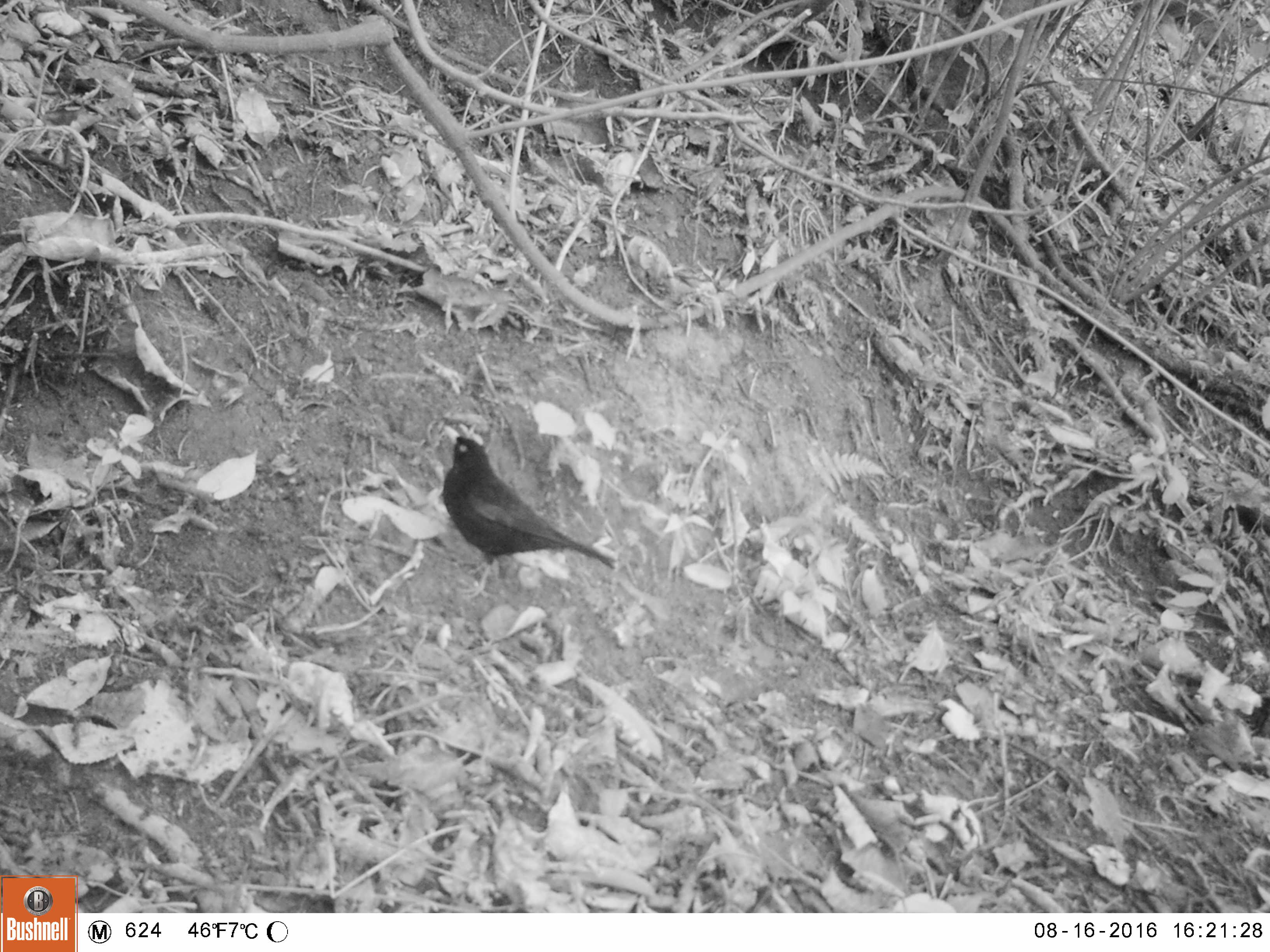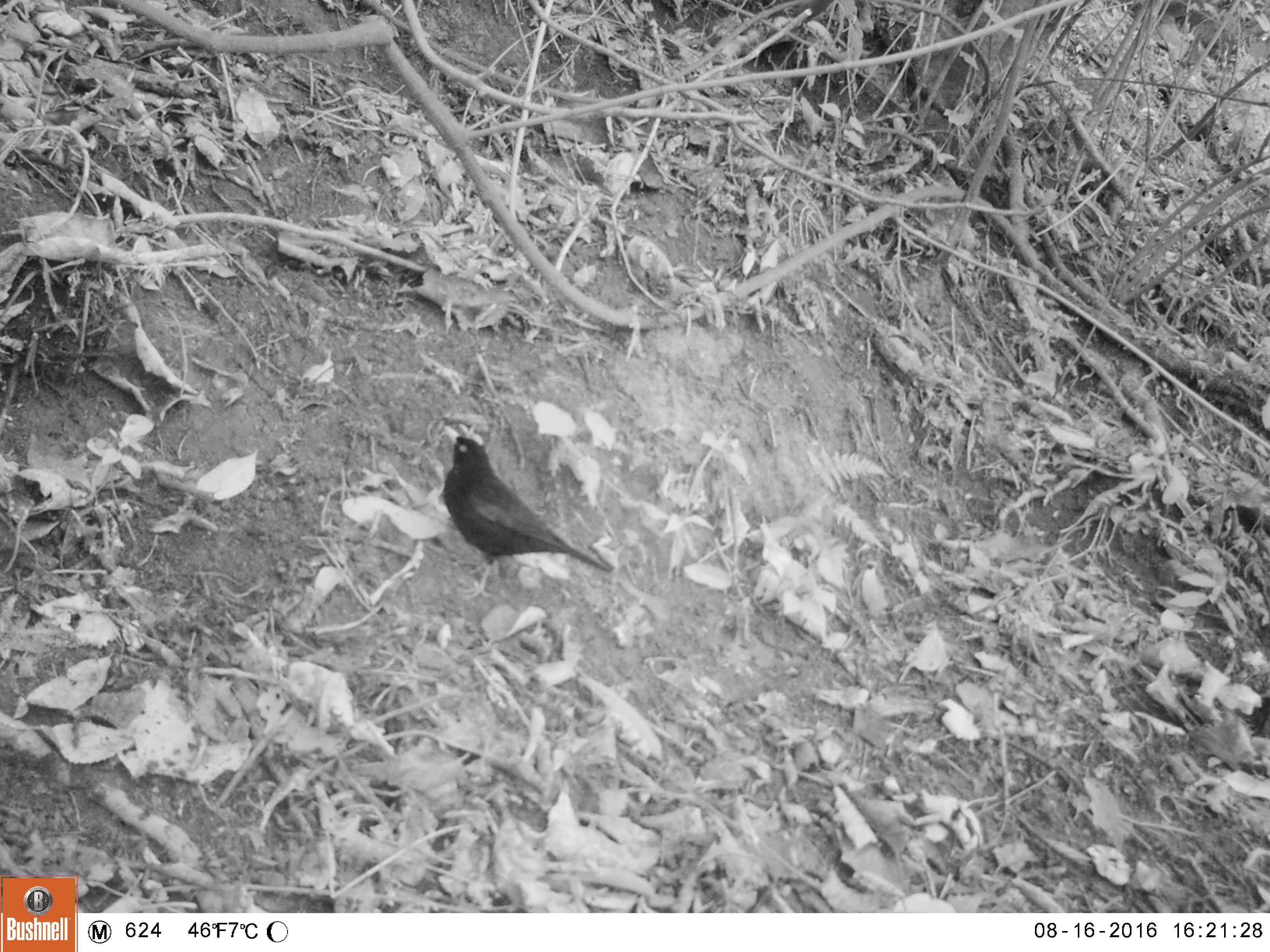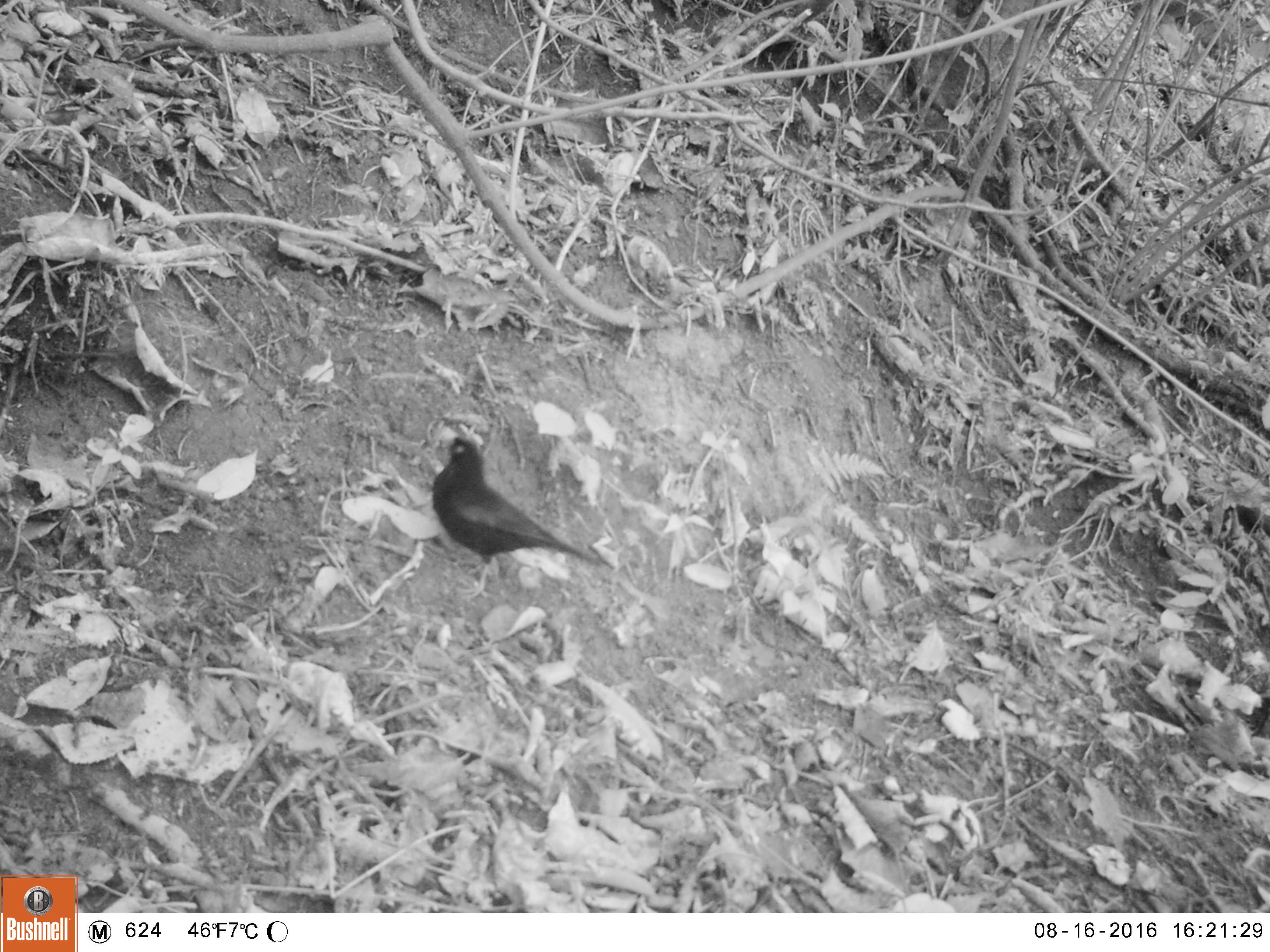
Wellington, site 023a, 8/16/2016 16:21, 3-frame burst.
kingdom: Animalia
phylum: Chordata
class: Aves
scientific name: Aves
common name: bird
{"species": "bird (Aves)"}